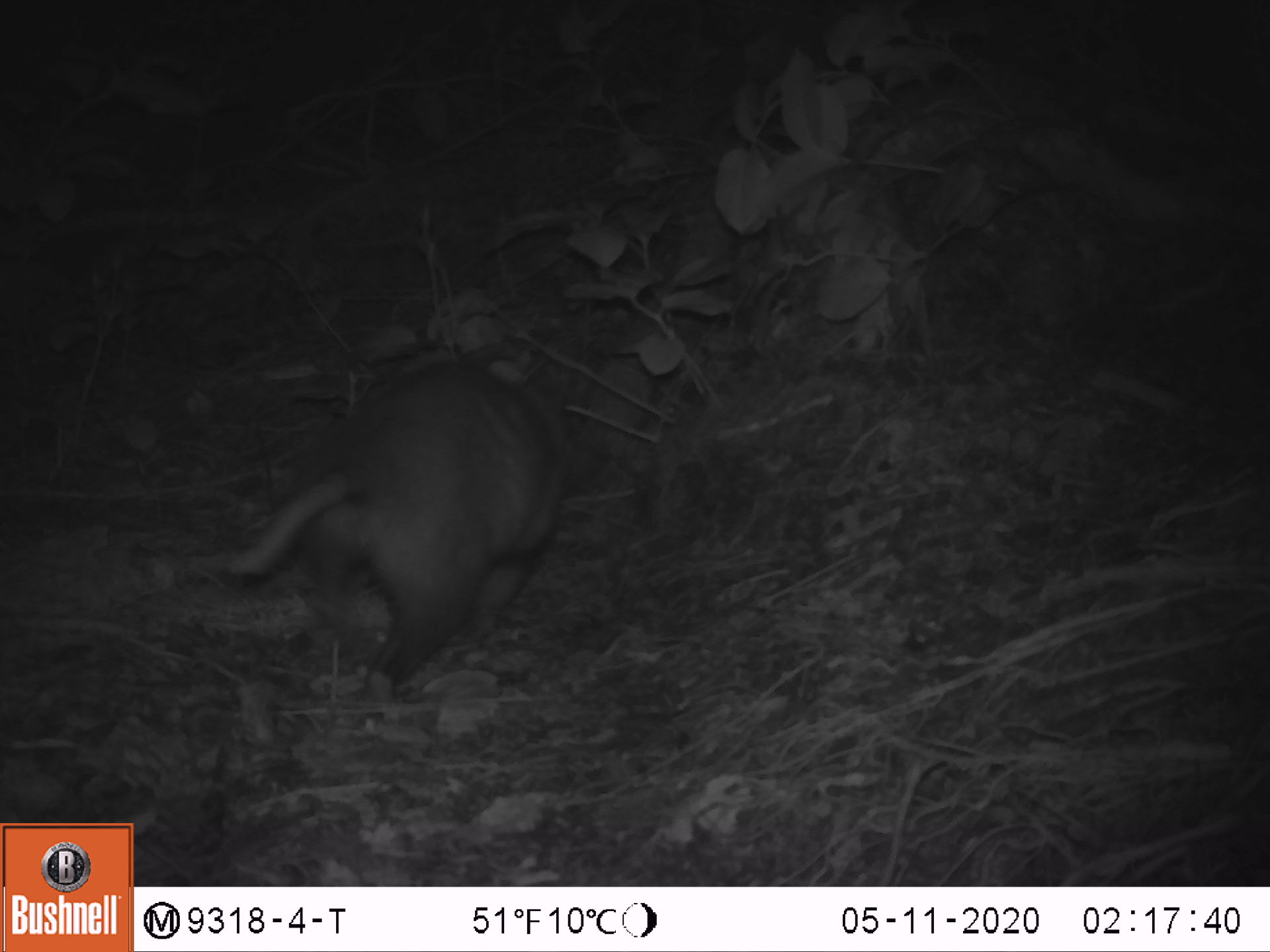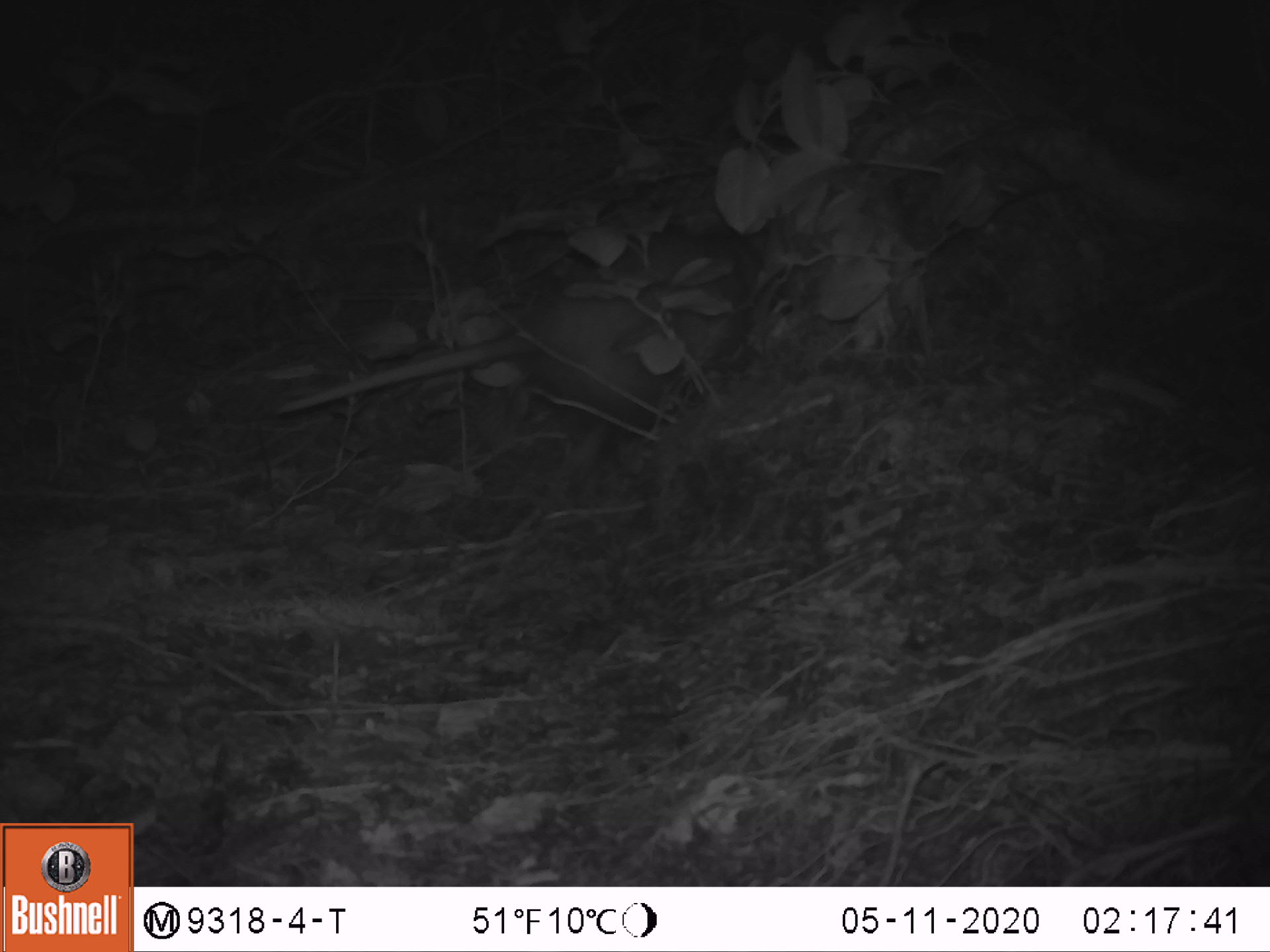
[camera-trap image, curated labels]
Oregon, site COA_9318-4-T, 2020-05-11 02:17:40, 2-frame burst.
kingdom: Animalia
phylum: Chordata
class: Mammalia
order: Didelphimorphia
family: Didelphidae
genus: Didelphis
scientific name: Didelphis virginiana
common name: virginia opossum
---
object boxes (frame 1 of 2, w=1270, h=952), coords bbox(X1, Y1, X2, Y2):
virginia opossum: bbox(228, 357, 571, 684)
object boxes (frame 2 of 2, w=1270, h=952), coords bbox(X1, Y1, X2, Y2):
virginia opossum: bbox(267, 203, 751, 502)